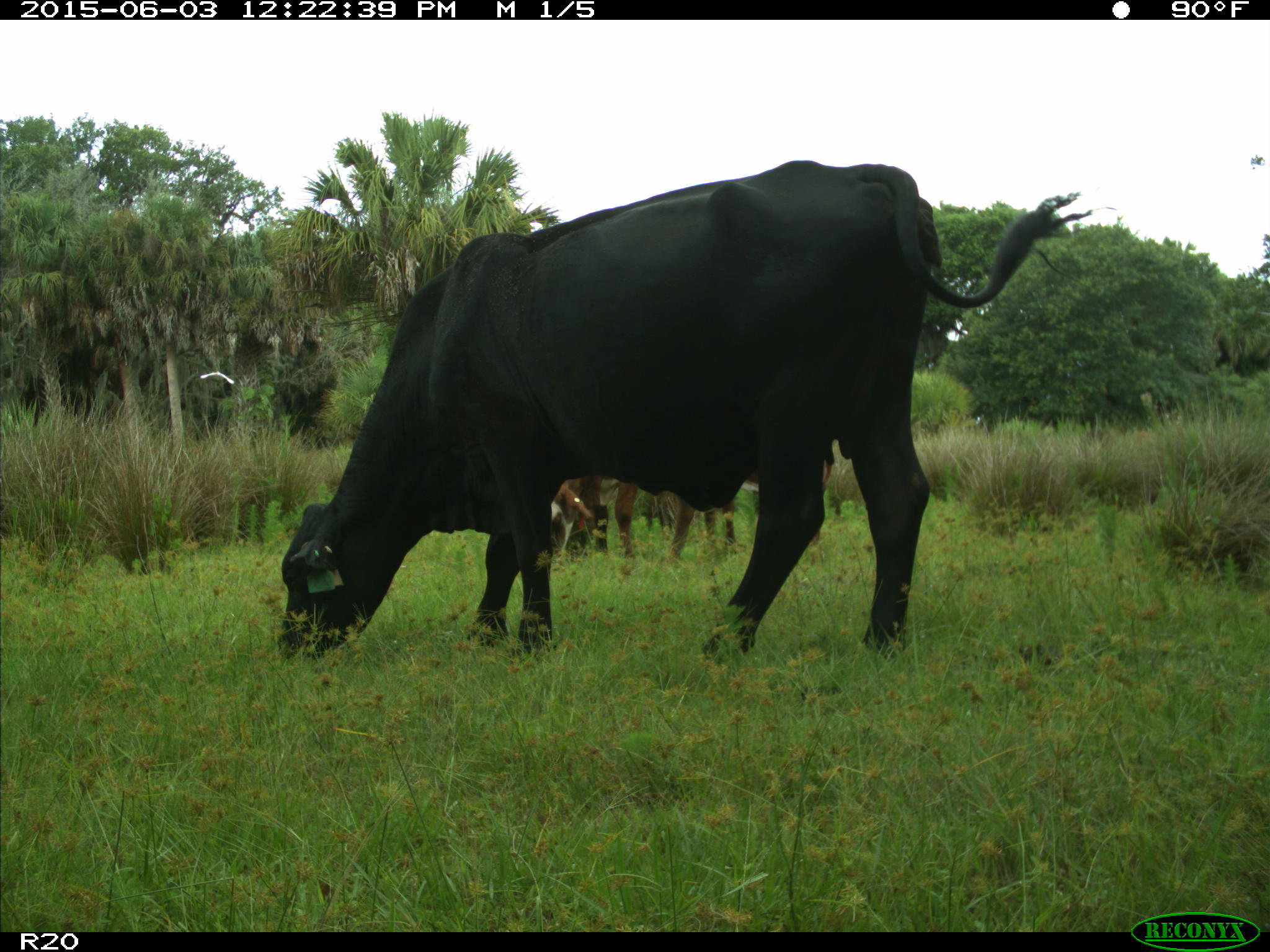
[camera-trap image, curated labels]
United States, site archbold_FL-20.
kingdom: Animalia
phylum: Chordata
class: Mammalia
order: Artiodactyla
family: Bovidae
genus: Bos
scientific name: Bos taurus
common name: domestic cow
Bos taurus (domestic cow).